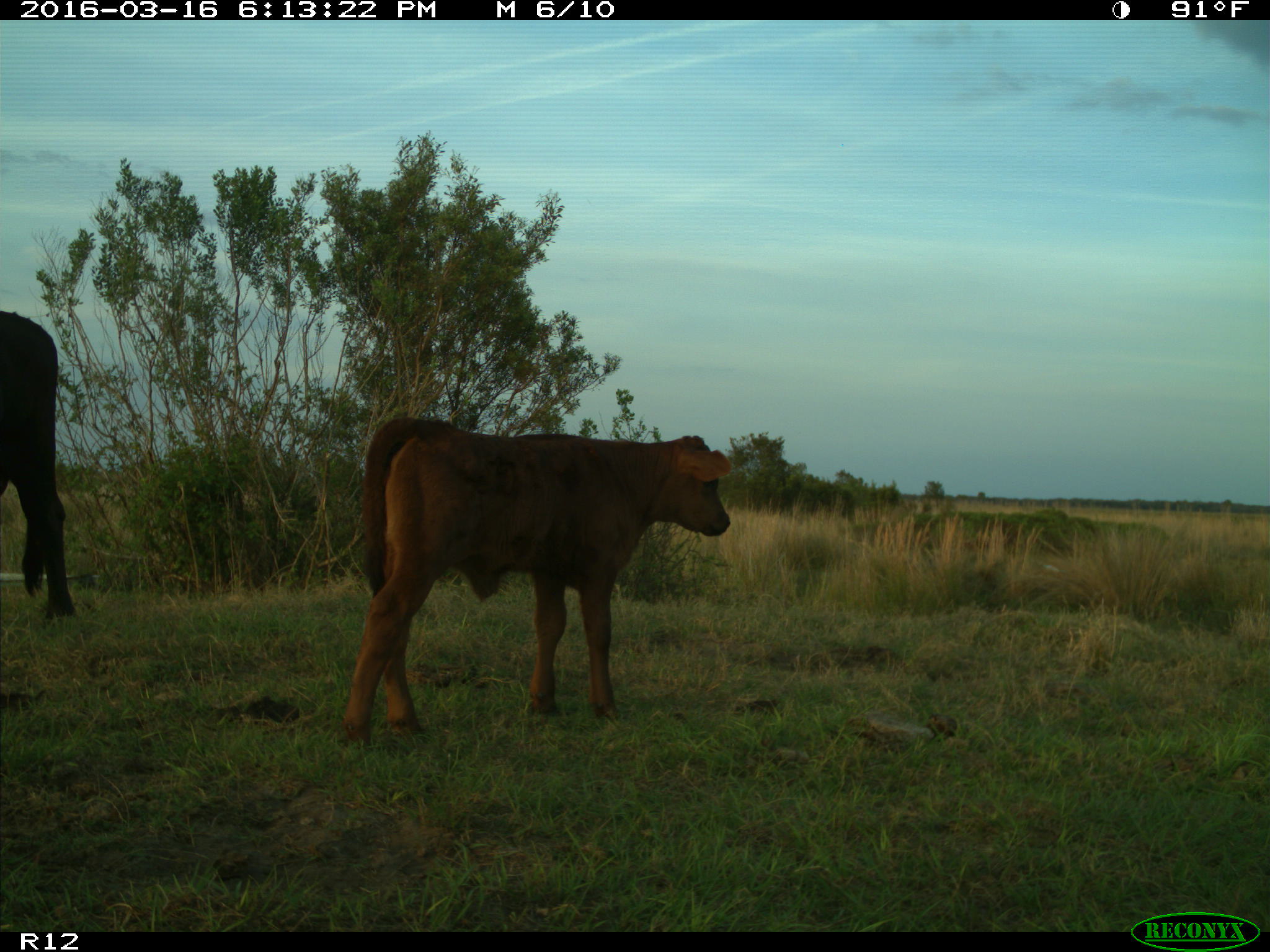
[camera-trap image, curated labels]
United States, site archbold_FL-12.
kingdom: Animalia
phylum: Chordata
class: Mammalia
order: Artiodactyla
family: Bovidae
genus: Bos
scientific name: Bos taurus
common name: domestic cow